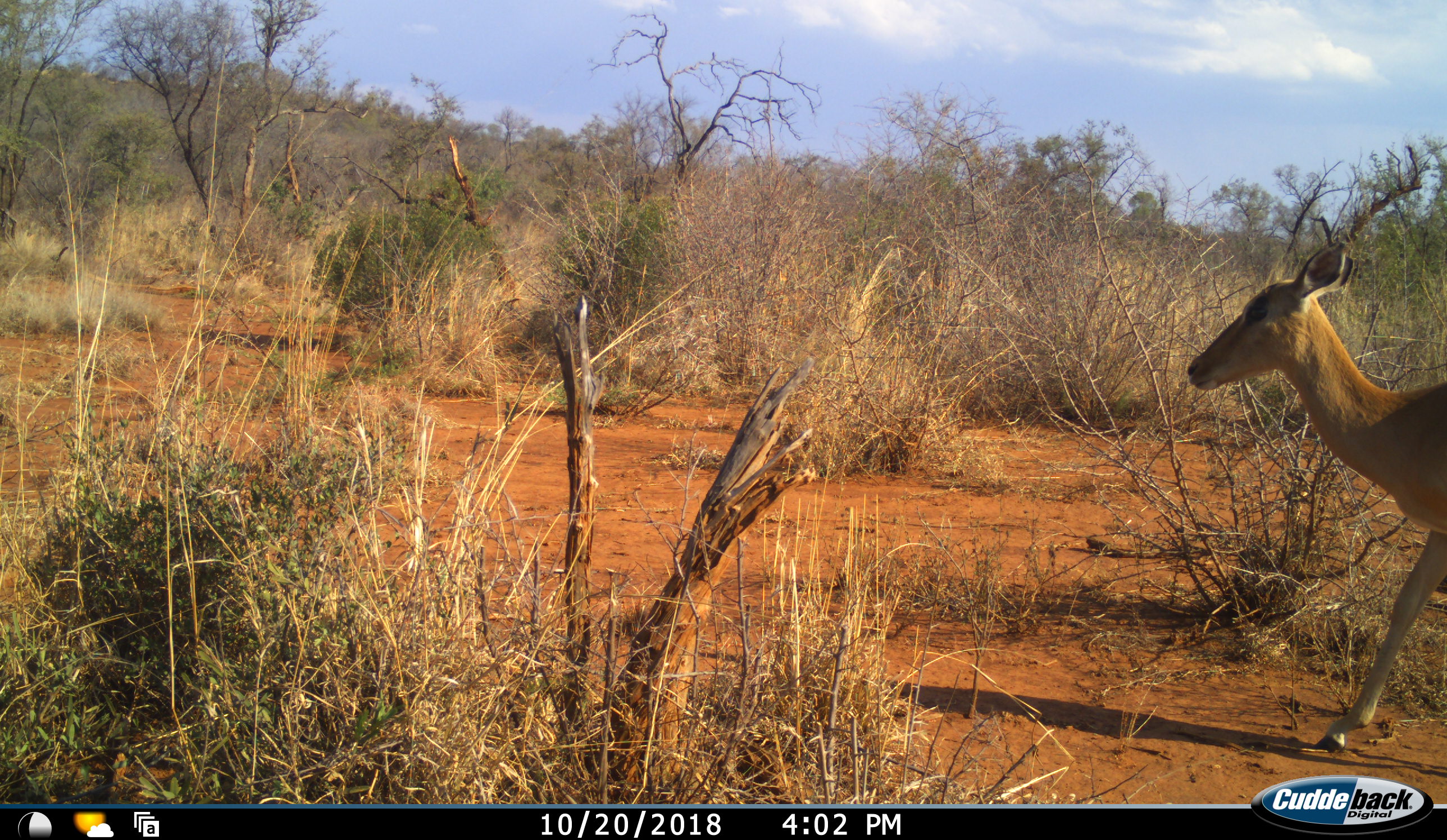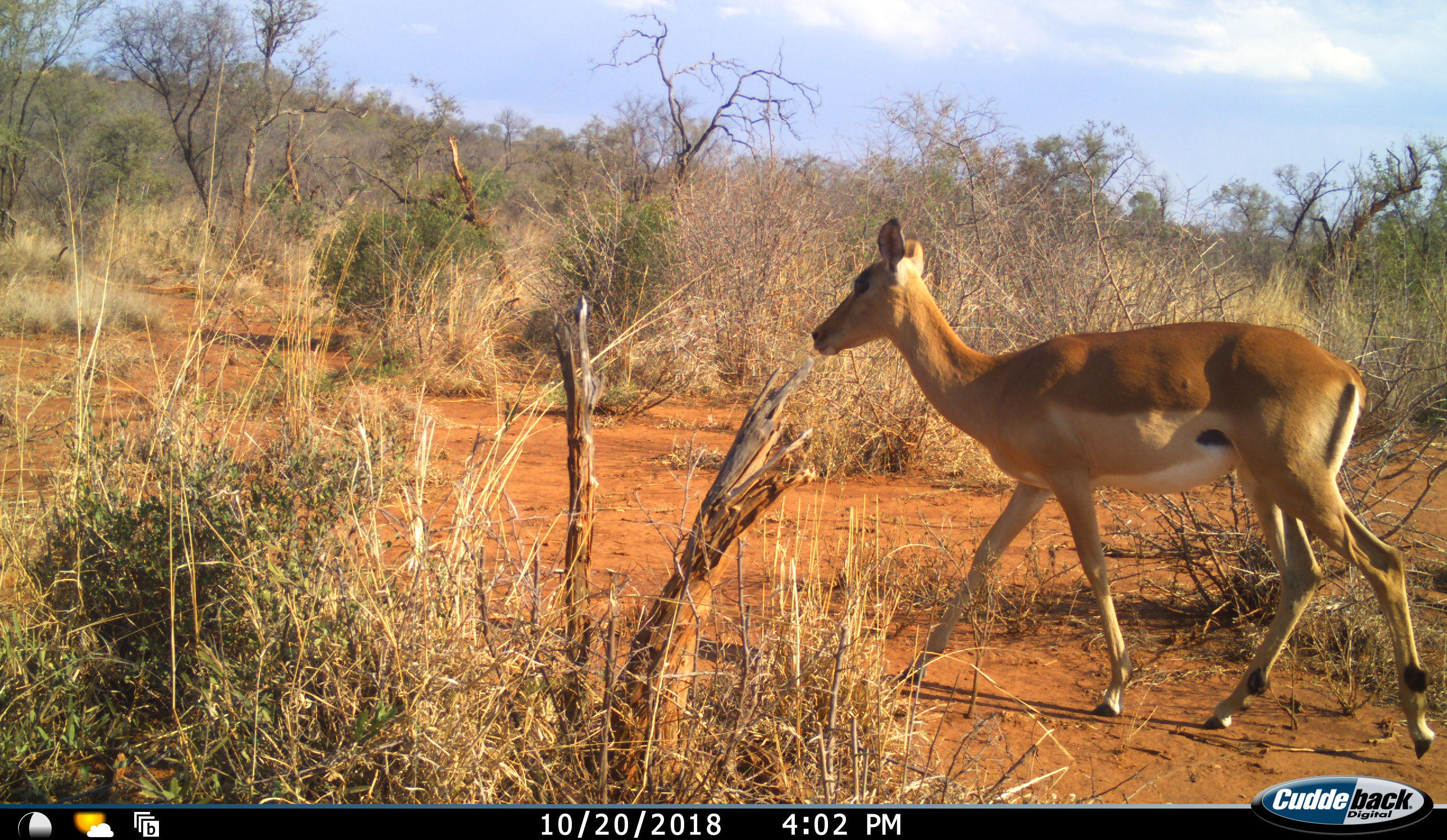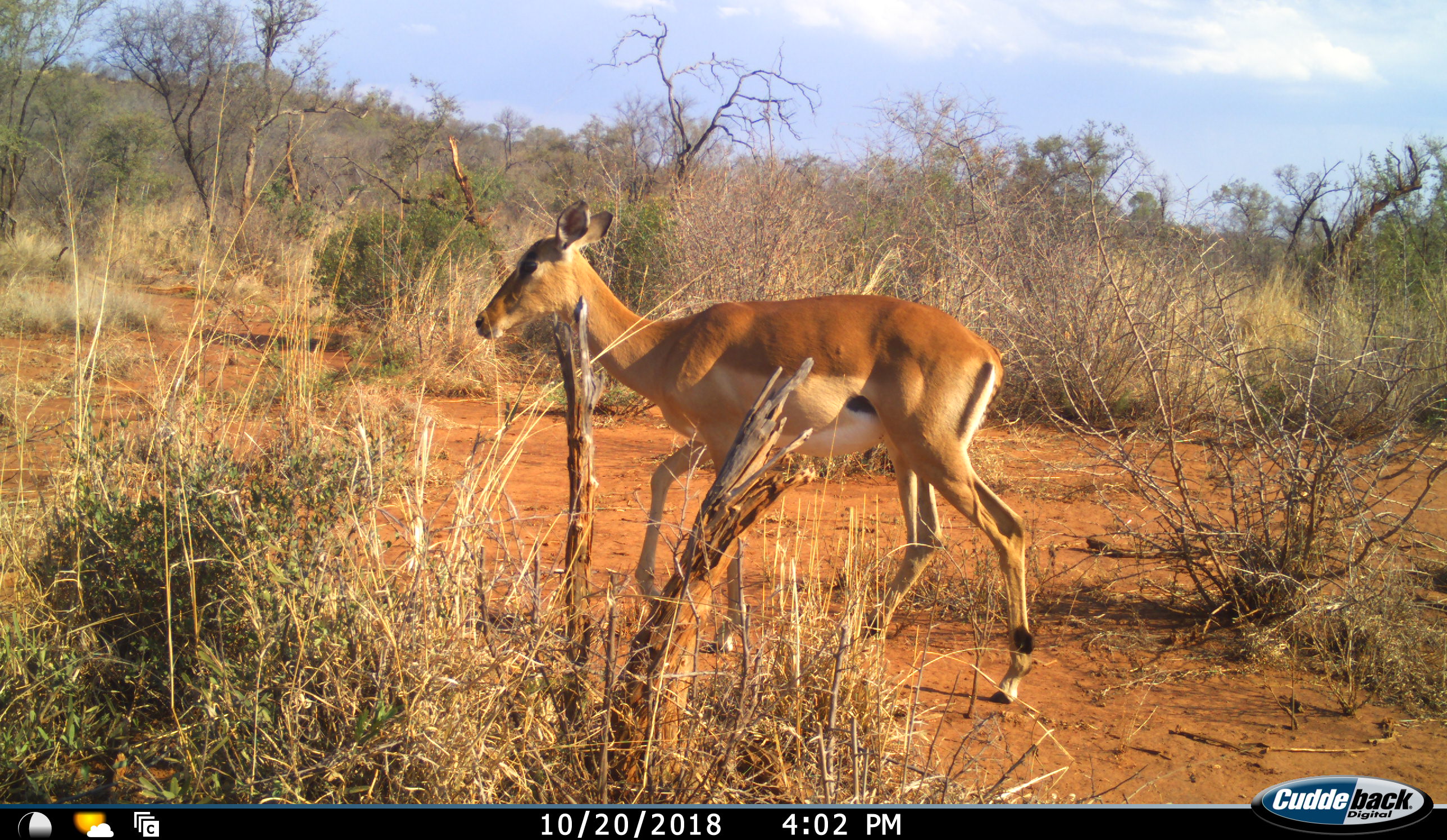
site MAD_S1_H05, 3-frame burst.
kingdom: Animalia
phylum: Chordata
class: Mammalia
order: Artiodactyla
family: Bovidae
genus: Aepyceros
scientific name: Aepyceros melampus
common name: impala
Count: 1.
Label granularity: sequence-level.